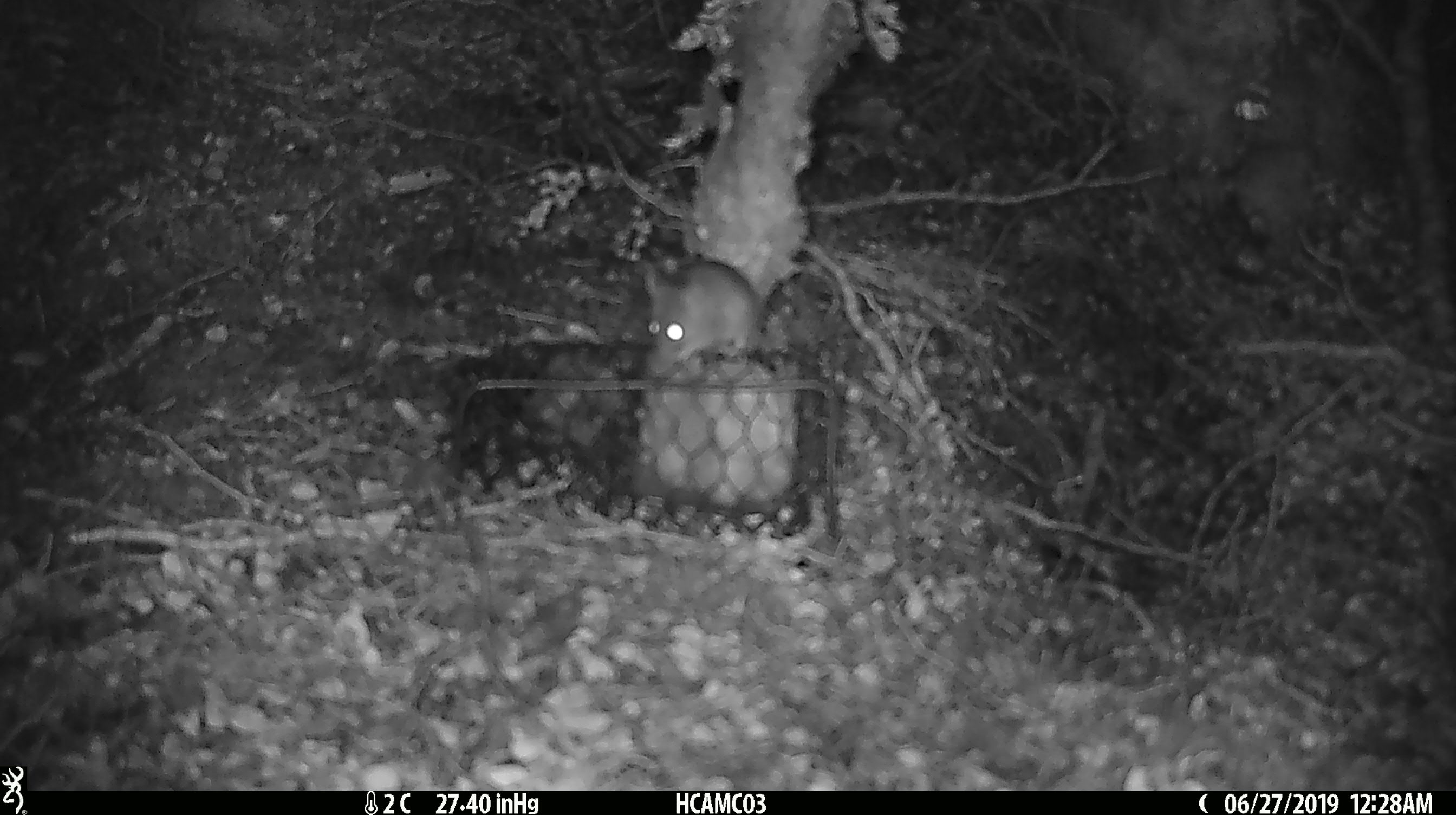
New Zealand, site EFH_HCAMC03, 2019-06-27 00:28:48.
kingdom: Animalia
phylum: Chordata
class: Mammalia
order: Rodentia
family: Muridae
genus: Mus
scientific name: Mus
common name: mouse